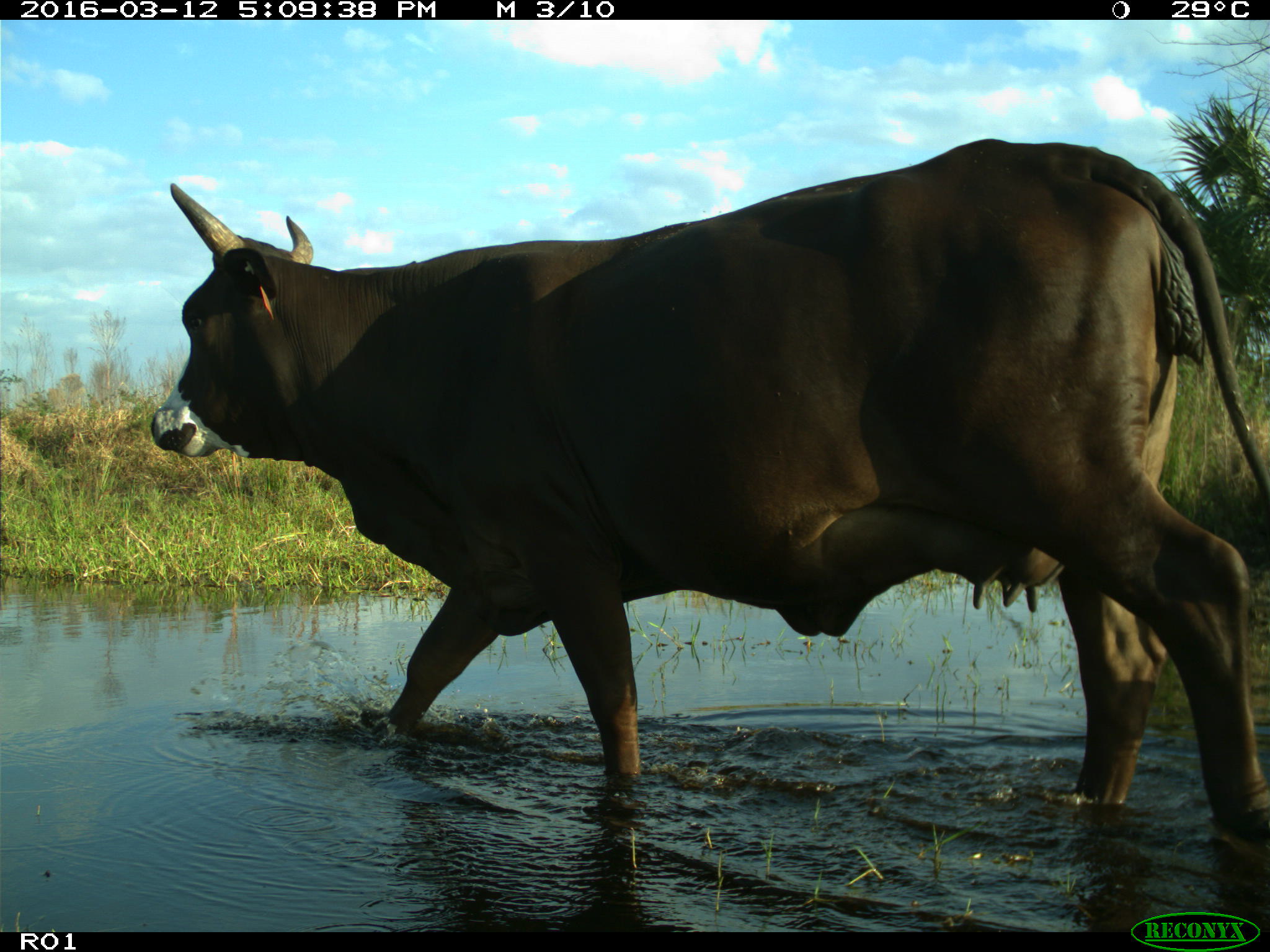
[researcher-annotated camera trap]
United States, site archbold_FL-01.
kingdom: Animalia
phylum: Chordata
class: Mammalia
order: Artiodactyla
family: Bovidae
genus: Bos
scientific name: Bos taurus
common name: domestic cow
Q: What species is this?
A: Bos taurus (domestic cow).